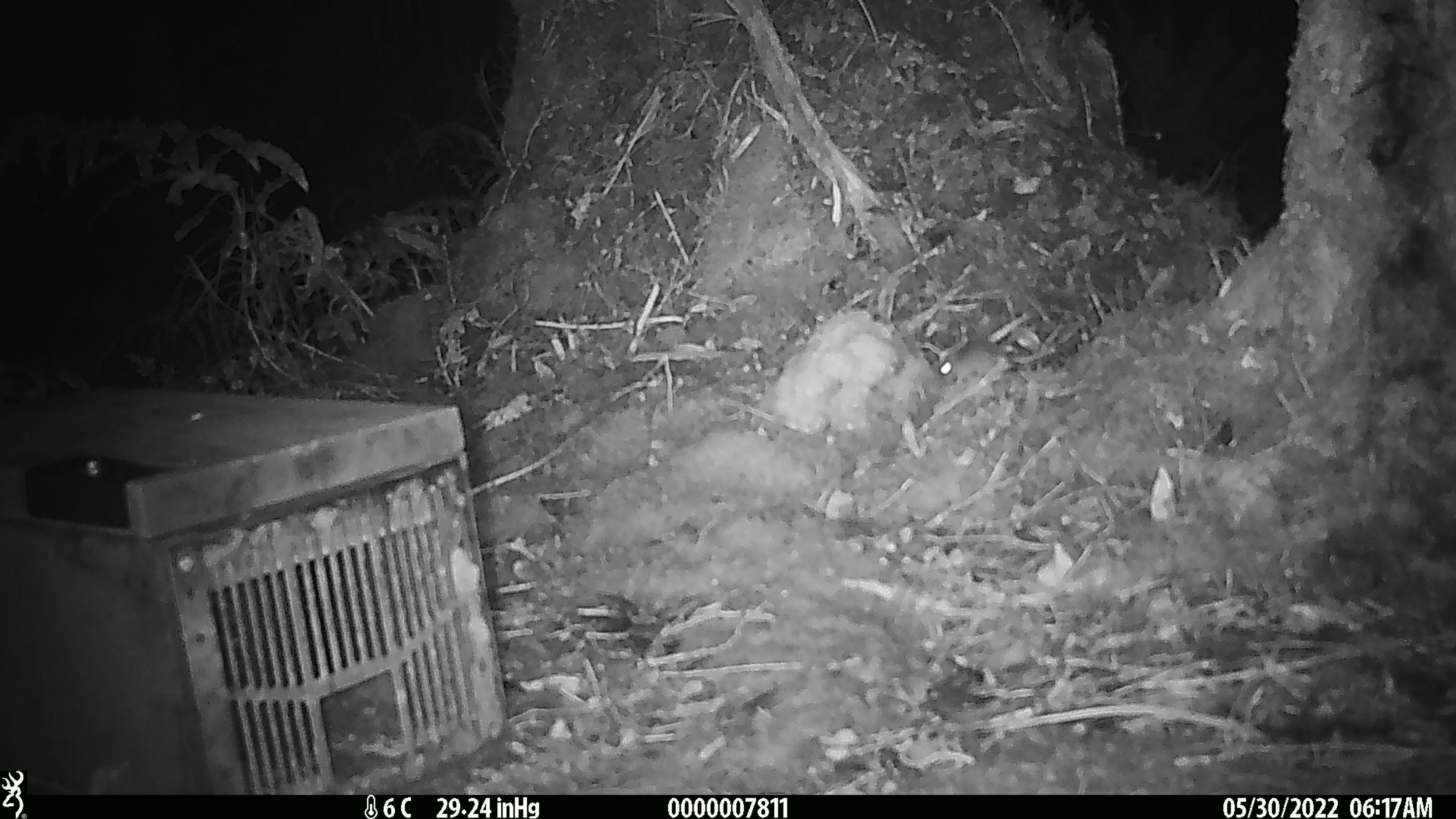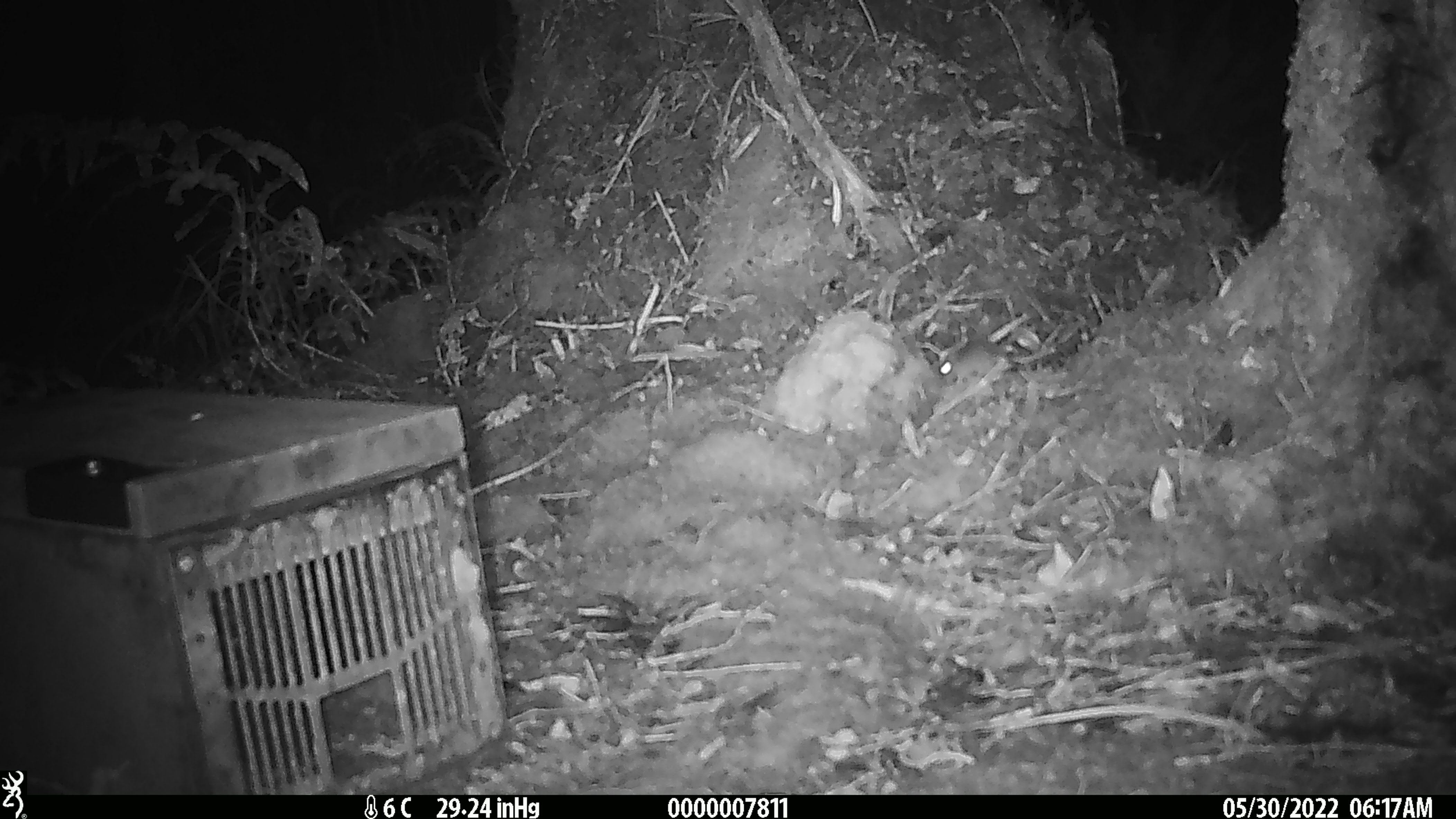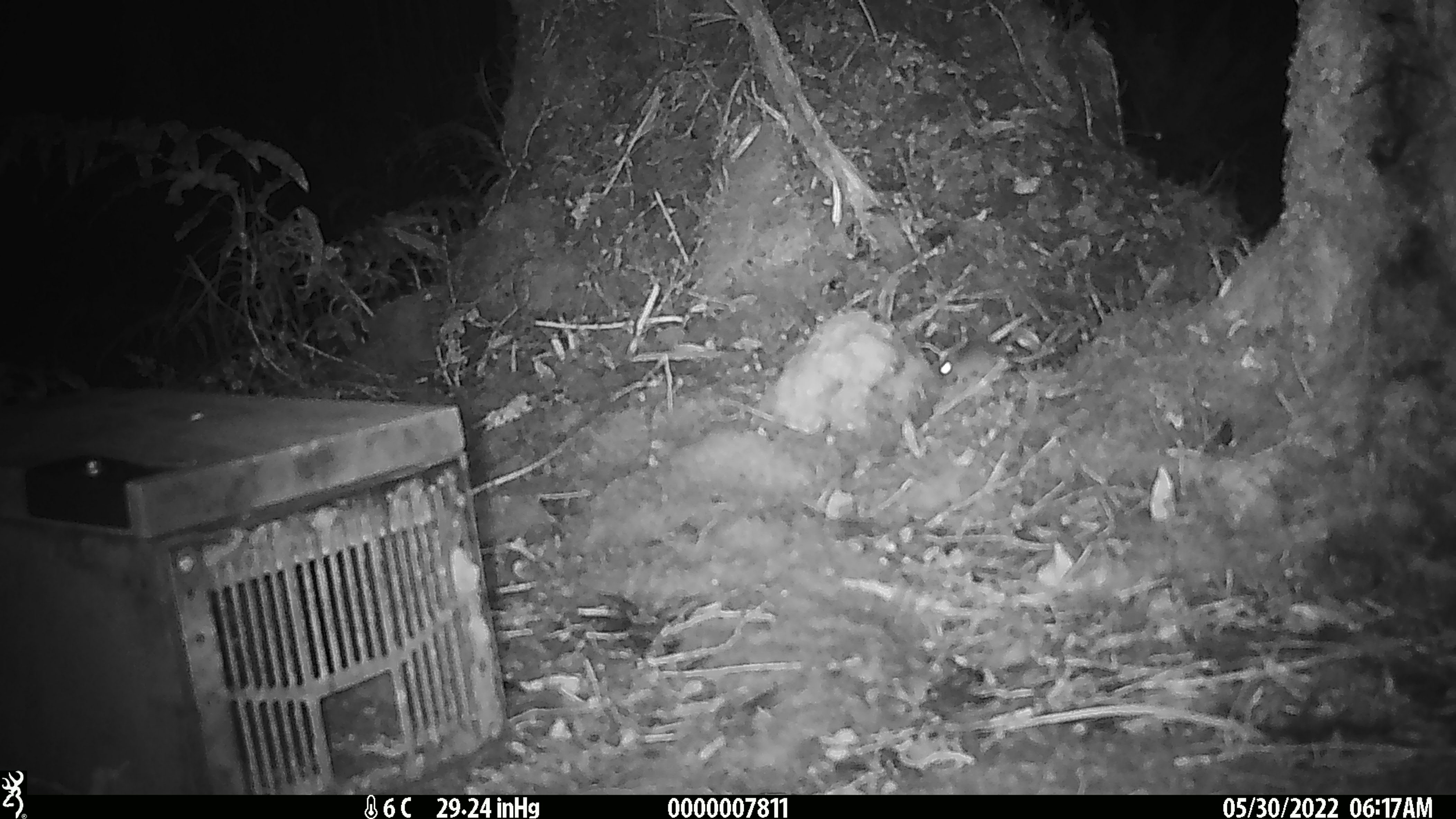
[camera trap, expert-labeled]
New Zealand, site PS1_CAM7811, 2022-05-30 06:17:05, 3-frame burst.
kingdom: Animalia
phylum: Chordata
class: Mammalia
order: Rodentia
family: Muridae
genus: Mus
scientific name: Mus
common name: mouse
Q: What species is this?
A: Mouse (Mus).